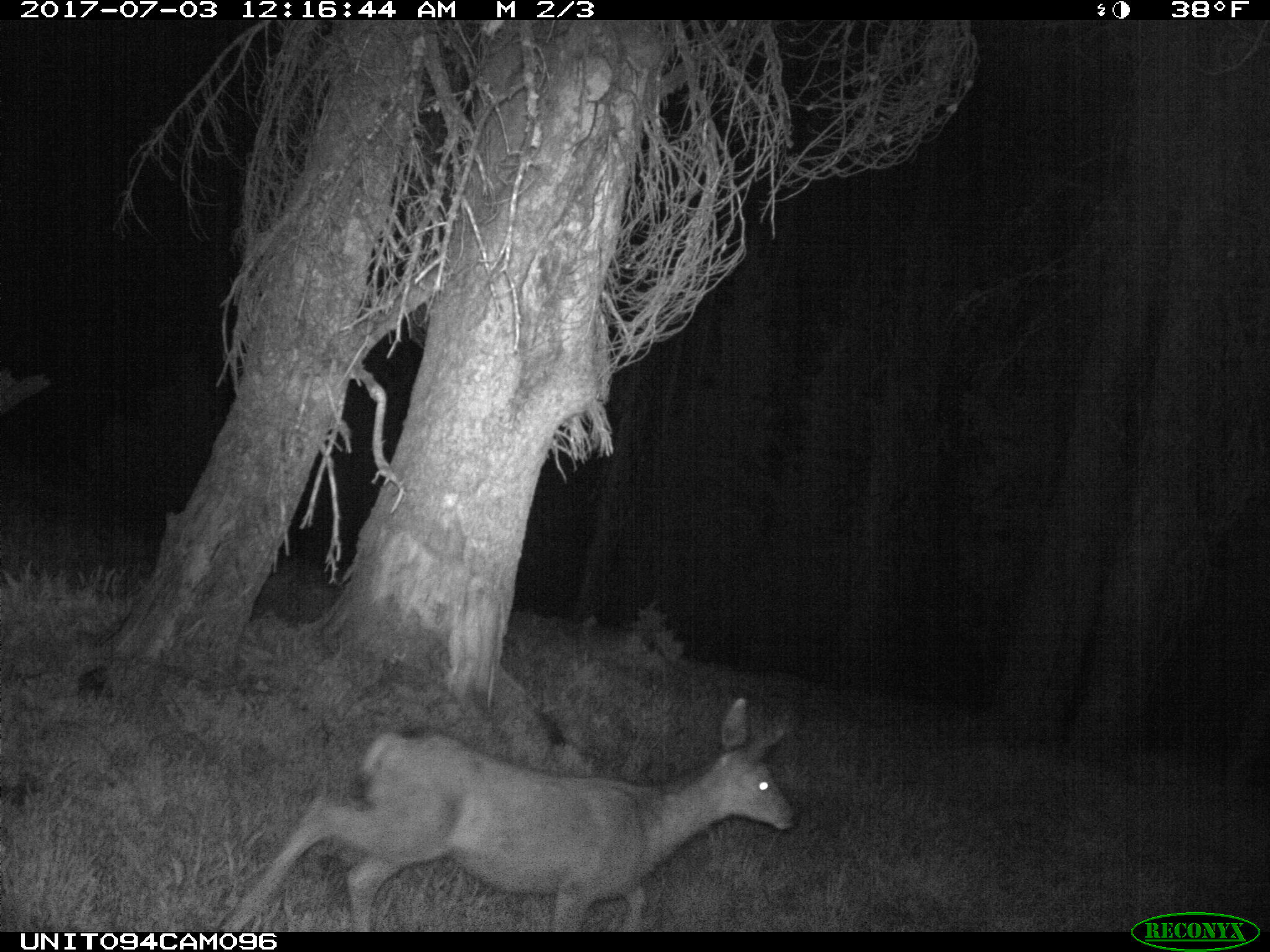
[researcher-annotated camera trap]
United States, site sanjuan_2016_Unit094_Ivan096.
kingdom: Animalia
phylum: Chordata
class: Mammalia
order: Artiodactyla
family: Cervidae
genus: Odocoileus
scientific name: Odocoileus hemionus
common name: mule deer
Odocoileus hemionus (mule deer).